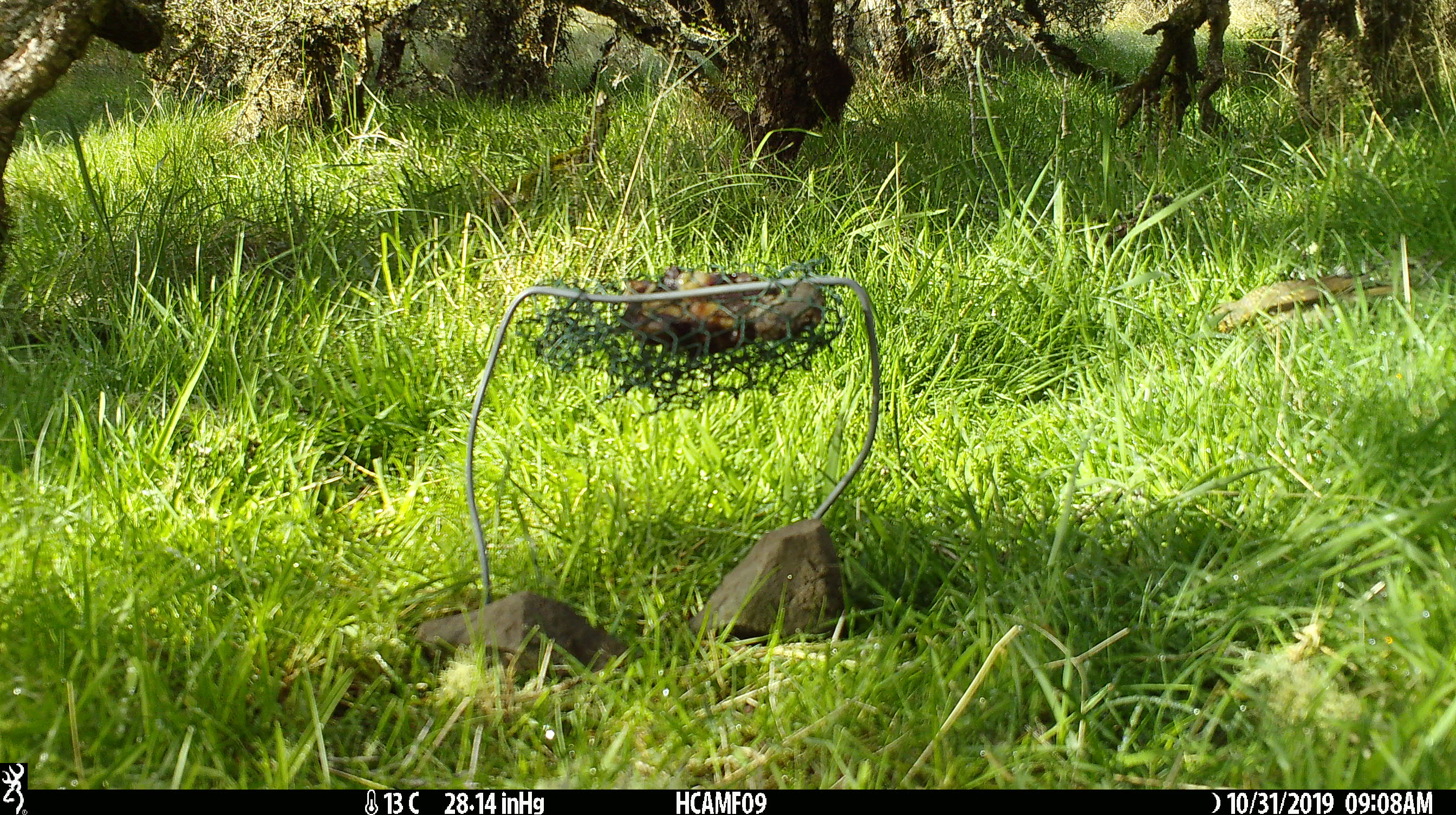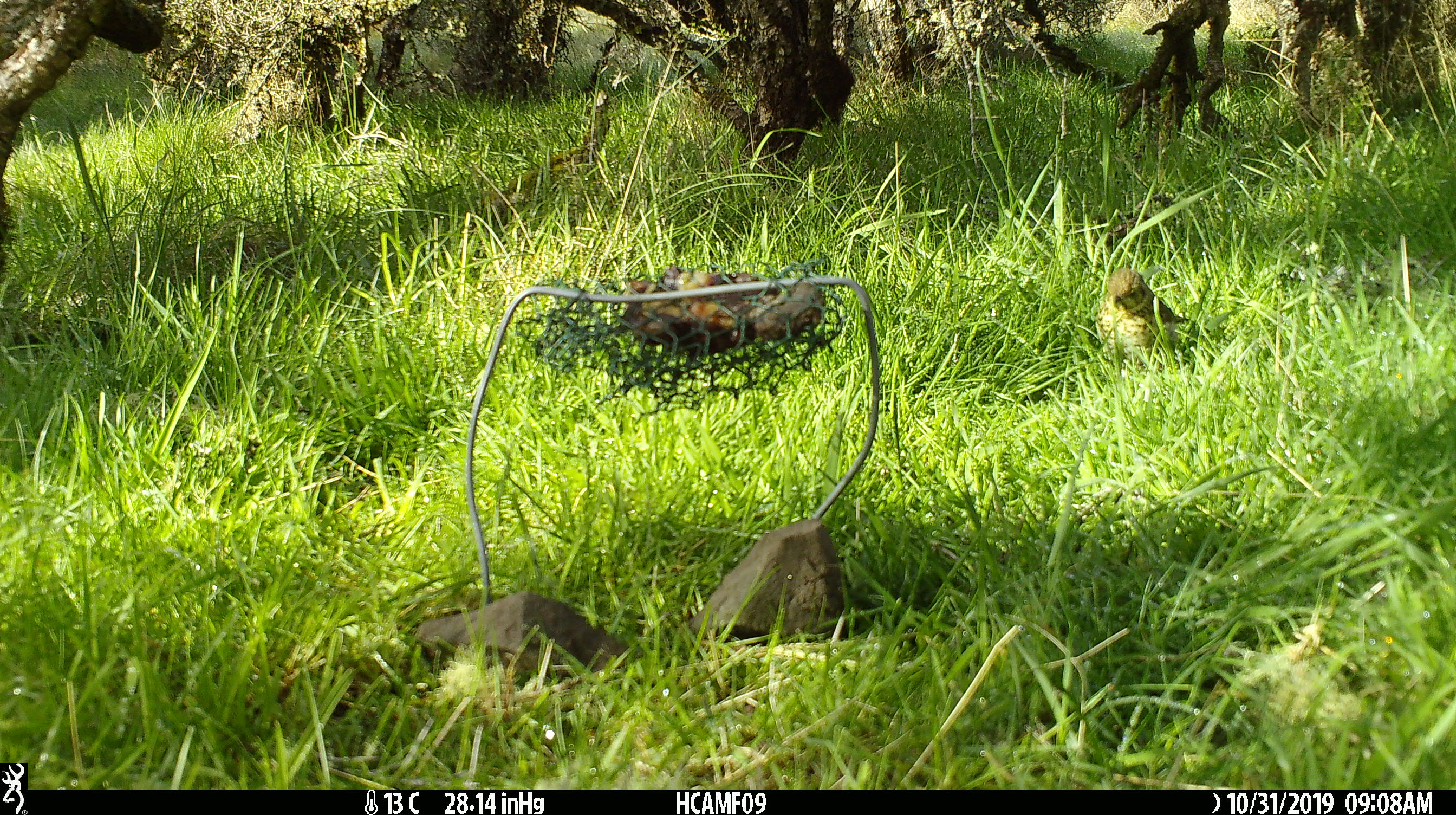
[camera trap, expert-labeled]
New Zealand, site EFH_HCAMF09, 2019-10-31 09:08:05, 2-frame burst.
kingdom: Animalia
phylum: Chordata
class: Aves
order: Passeriformes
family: Turdidae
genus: Turdus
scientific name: Turdus philomelos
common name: song thrush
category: thrush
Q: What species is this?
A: Thrush (song thrush) (Turdus philomelos).